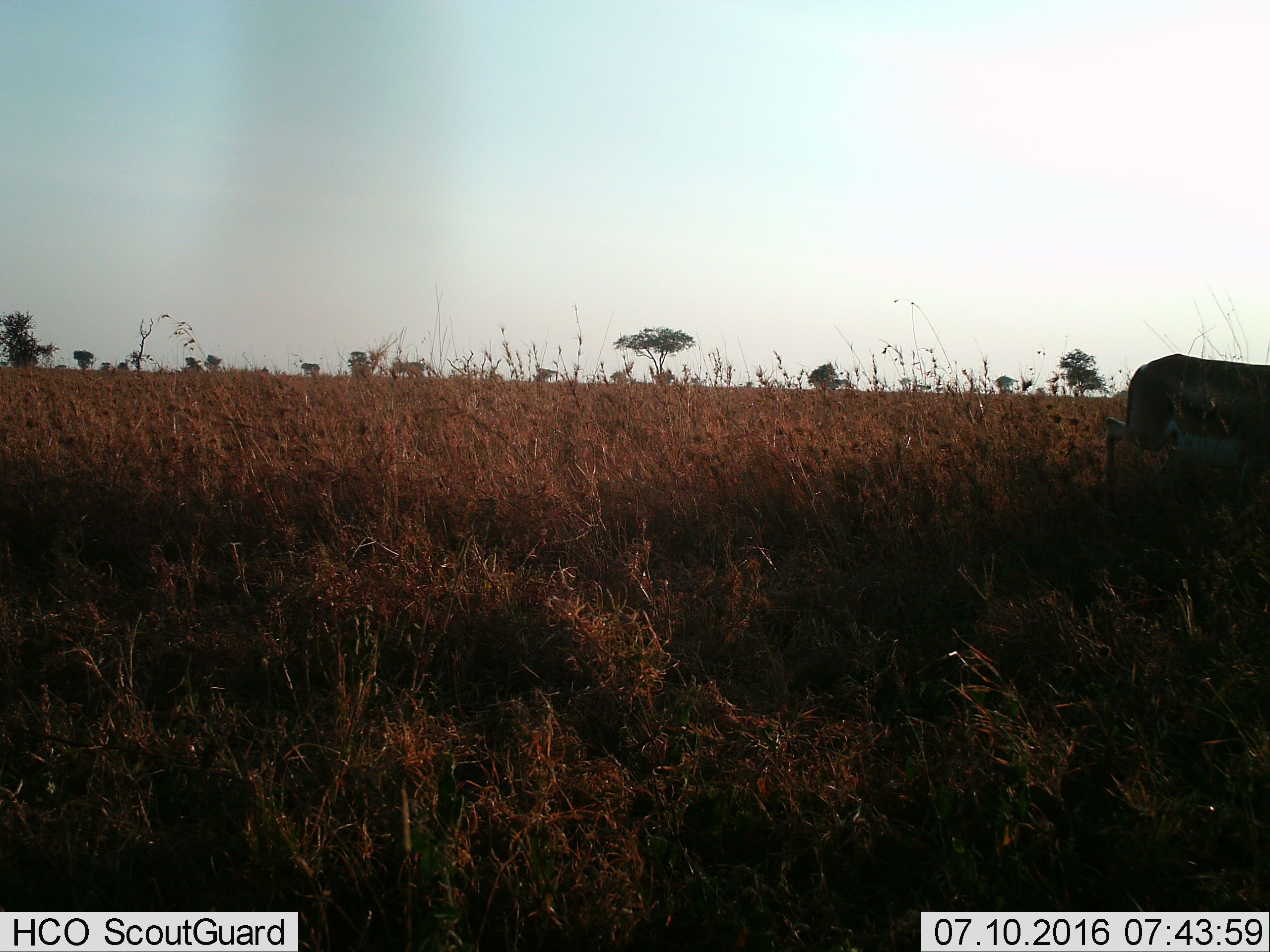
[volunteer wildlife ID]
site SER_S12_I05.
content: unidentified animal